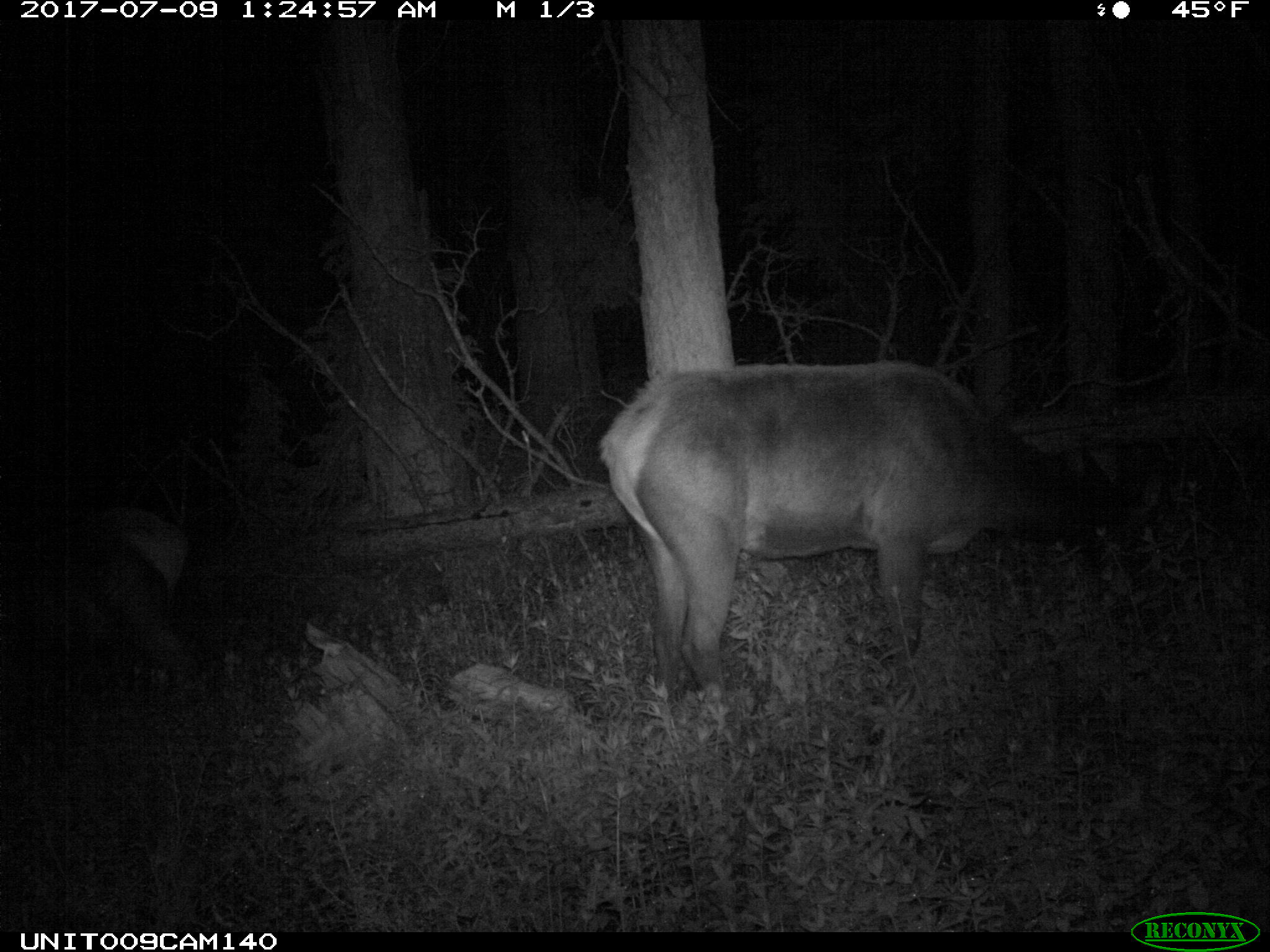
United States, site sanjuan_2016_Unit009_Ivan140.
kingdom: Animalia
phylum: Chordata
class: Mammalia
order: Artiodactyla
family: Cervidae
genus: Cervus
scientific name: Cervus elaphus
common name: red deer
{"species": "Cervus elaphus (red deer)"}